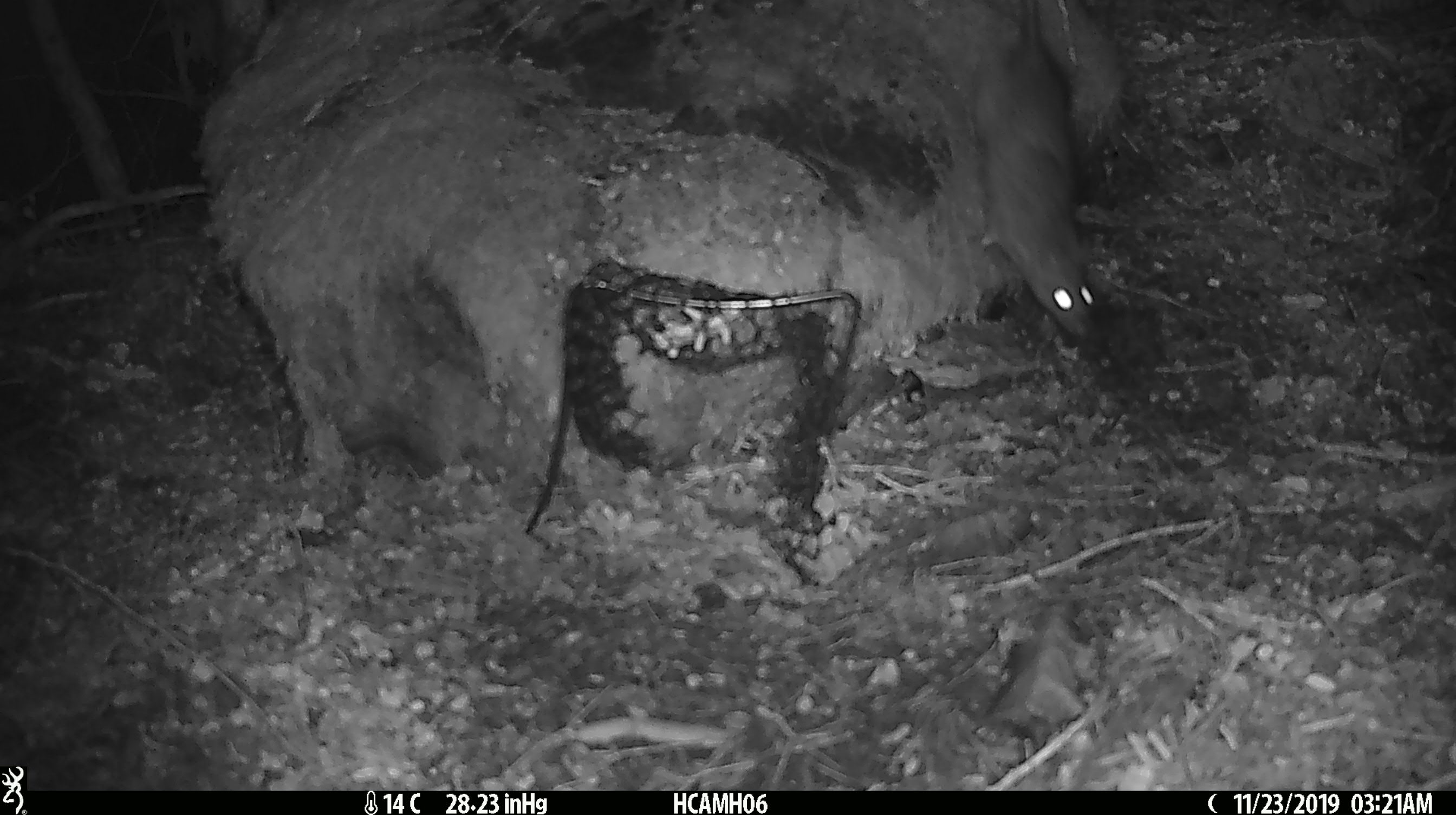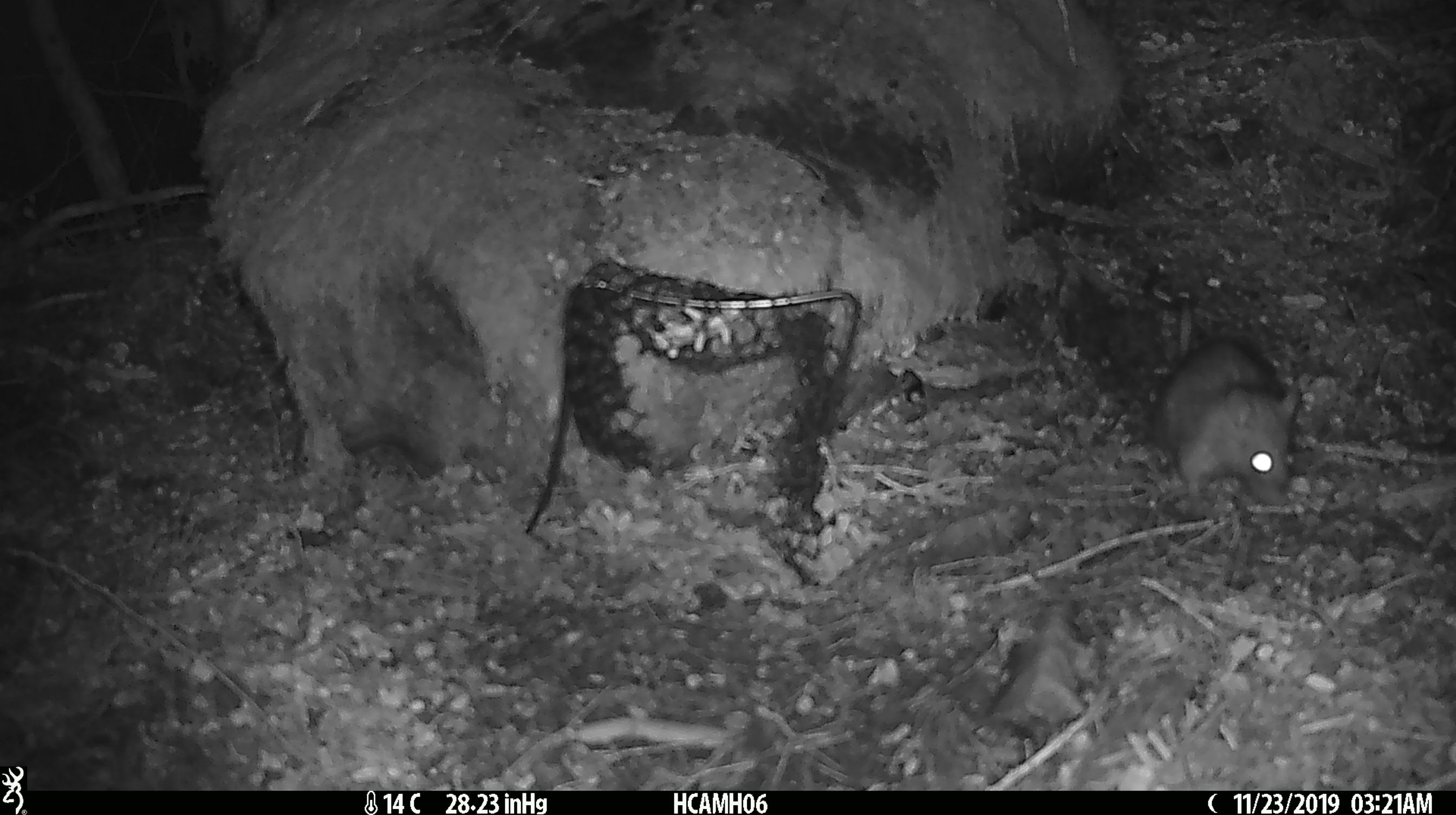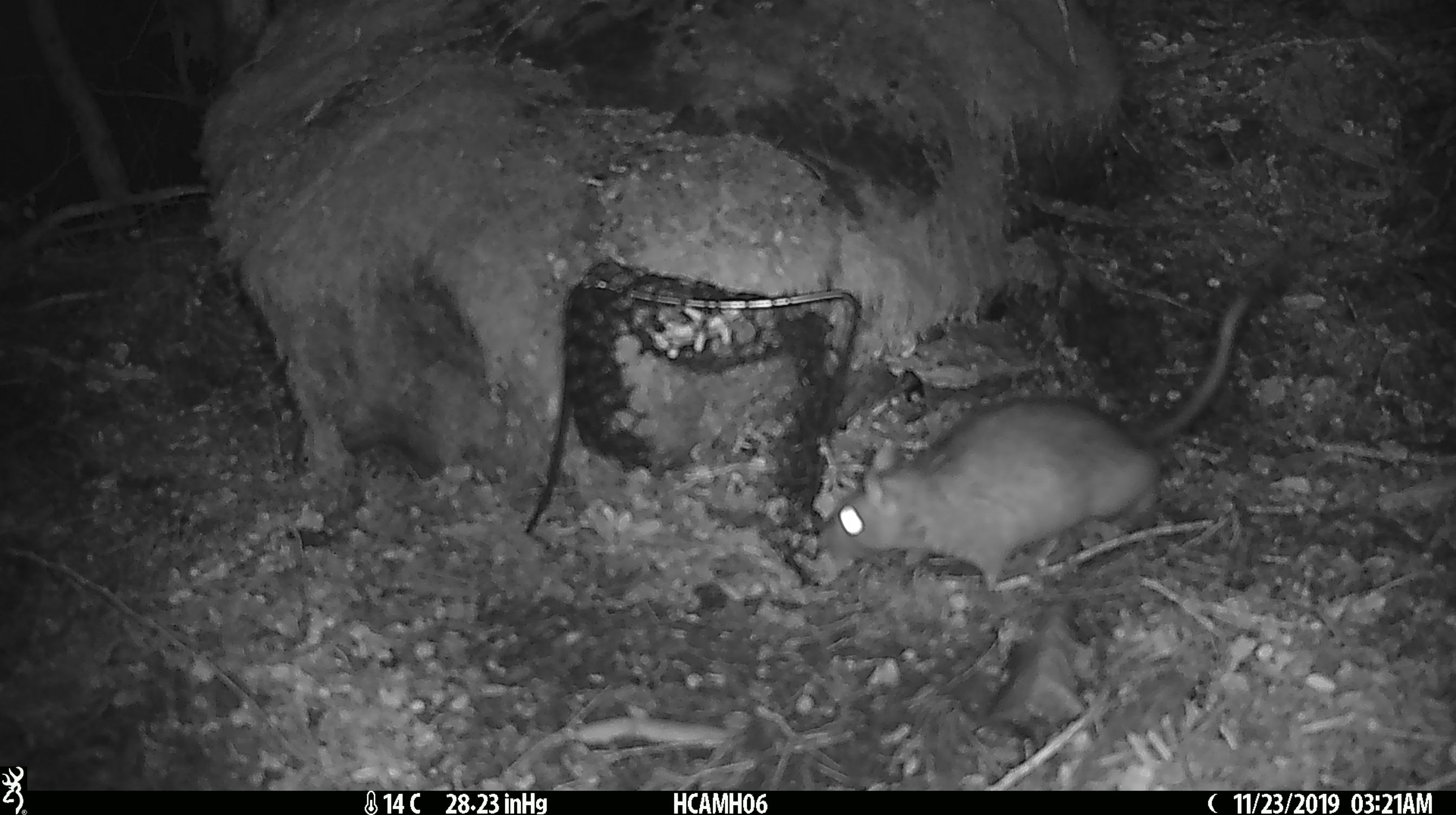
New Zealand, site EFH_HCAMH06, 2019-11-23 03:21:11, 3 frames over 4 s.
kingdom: Animalia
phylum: Chordata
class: Mammalia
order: Rodentia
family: Muridae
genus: Rattus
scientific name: Rattus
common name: rat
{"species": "rat (Rattus)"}